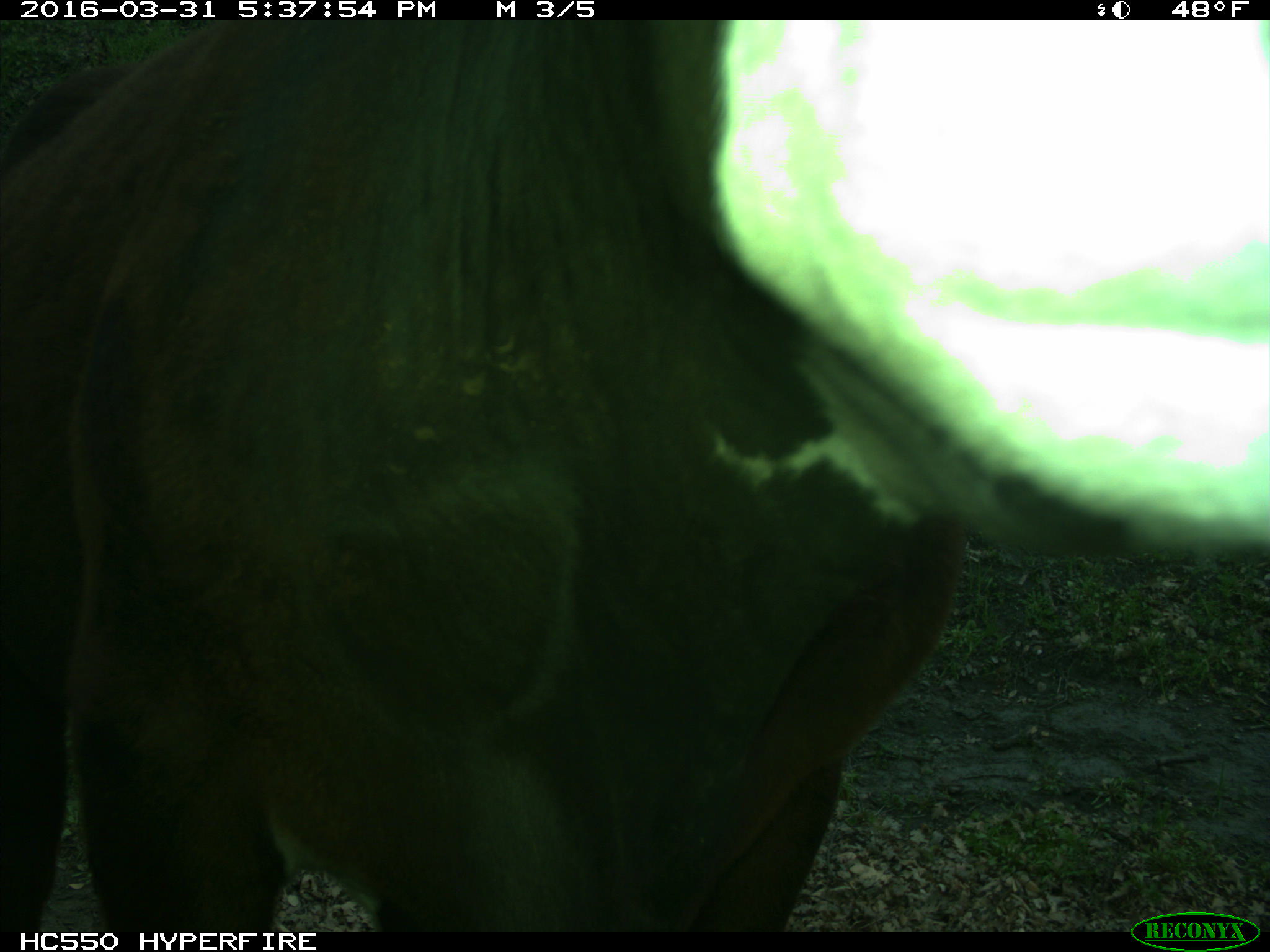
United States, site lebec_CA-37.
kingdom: Animalia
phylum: Chordata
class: Mammalia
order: Artiodactyla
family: Bovidae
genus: Bos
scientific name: Bos taurus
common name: domestic cow